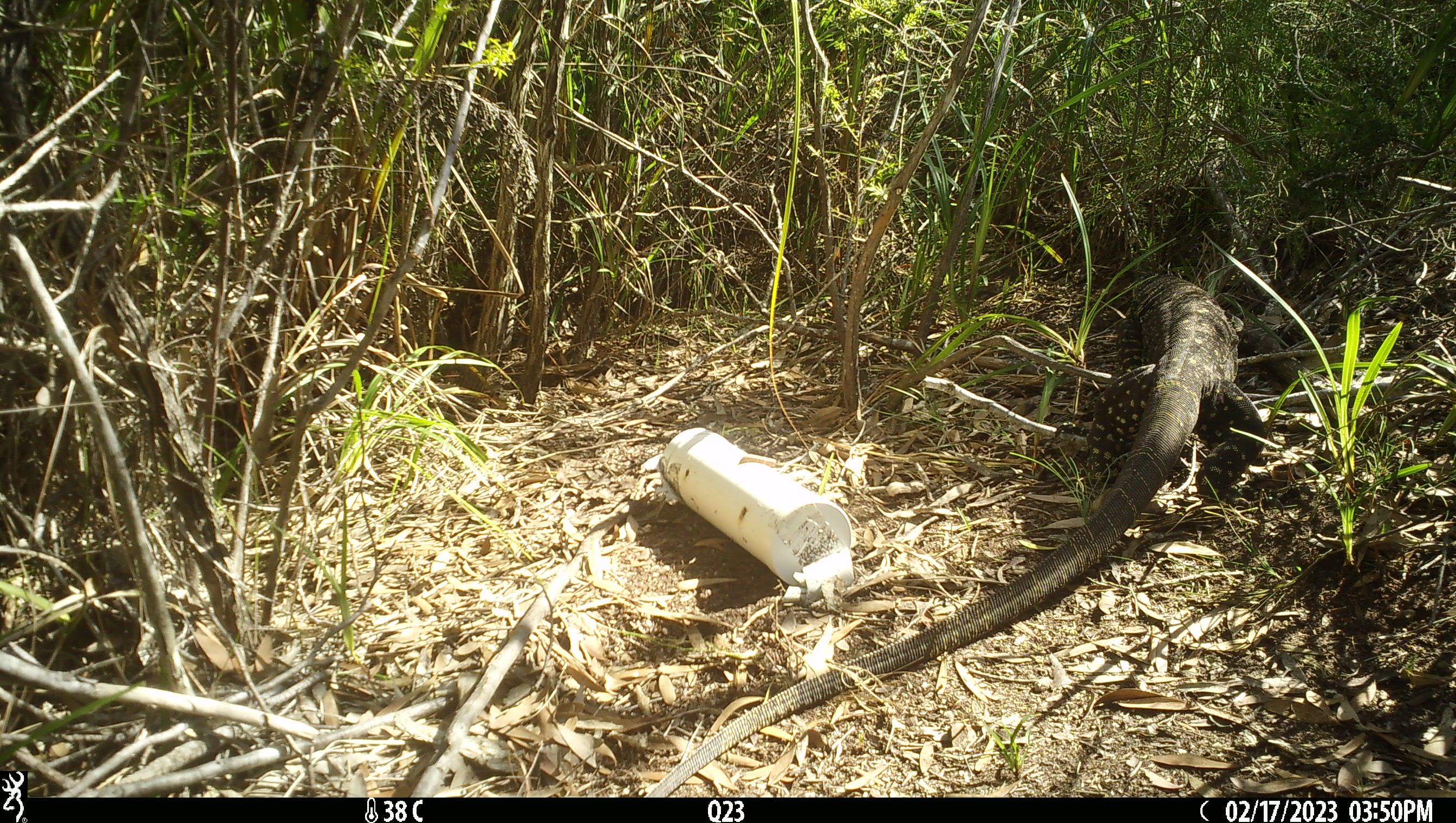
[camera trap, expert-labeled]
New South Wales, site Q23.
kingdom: Animalia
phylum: Chordata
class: Reptilia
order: Squamata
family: Varanidae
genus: Varanus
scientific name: Varanus varius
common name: lace monitor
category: goanna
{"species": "goanna (lace monitor) (Varanus varius)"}